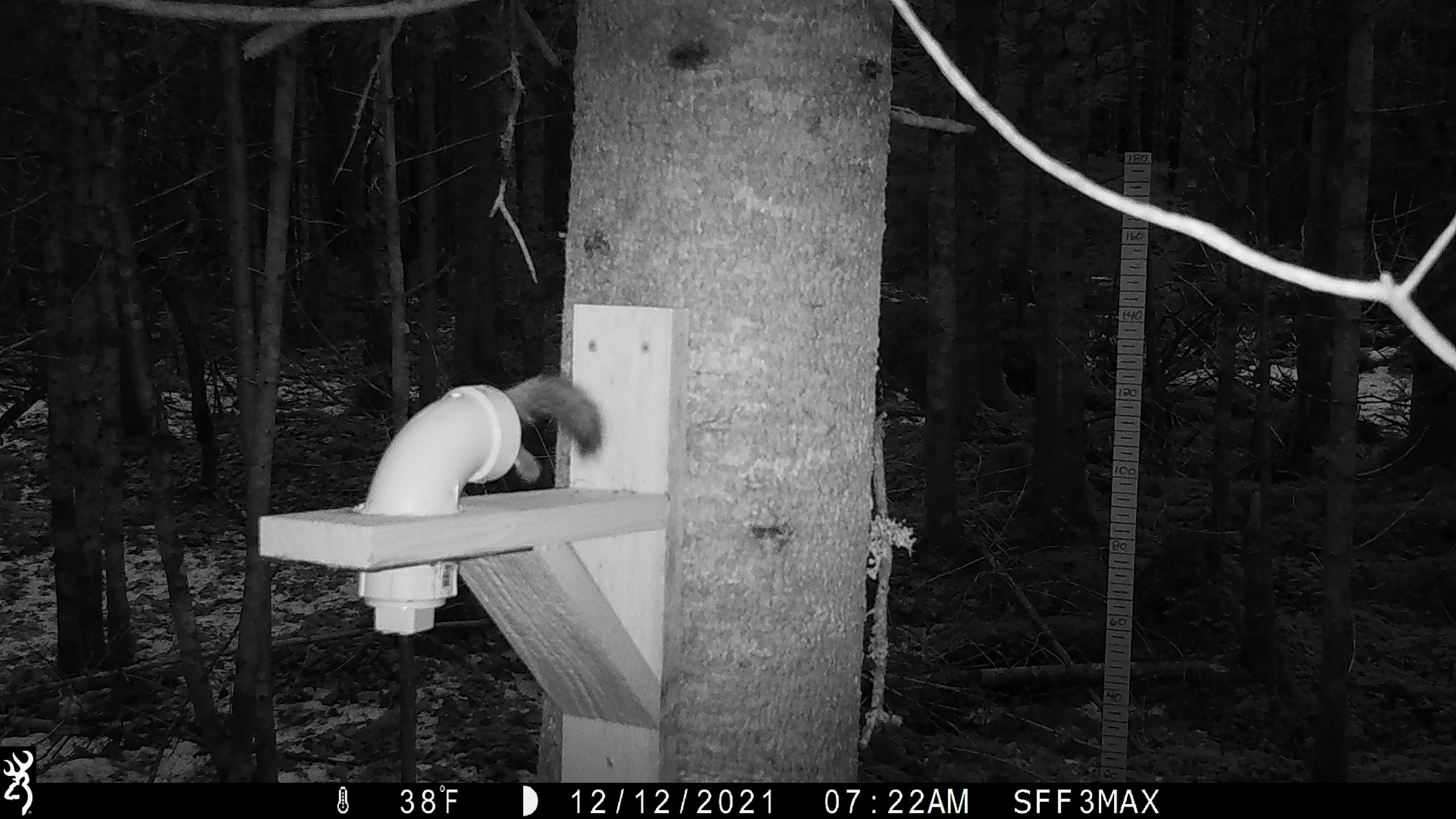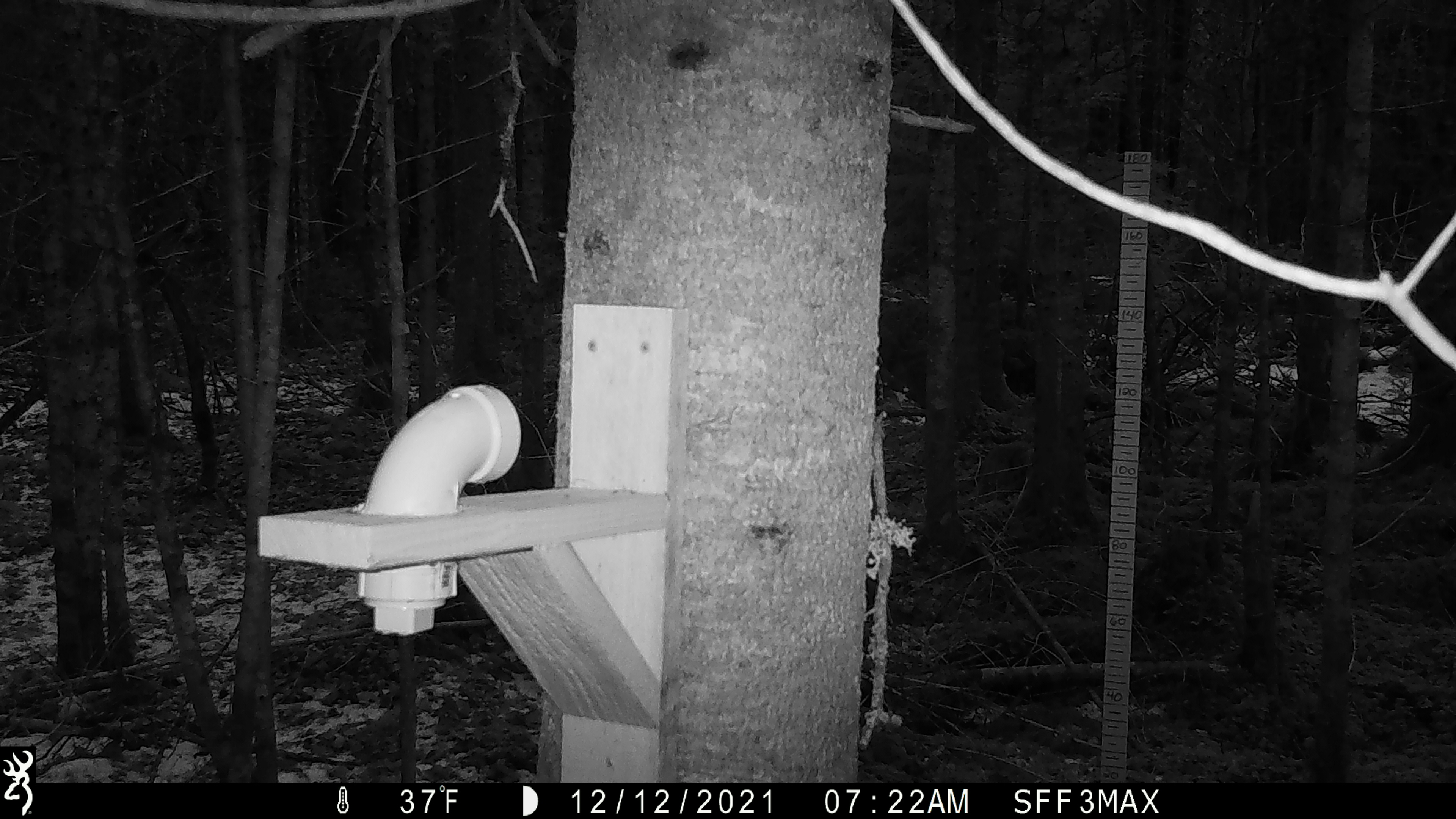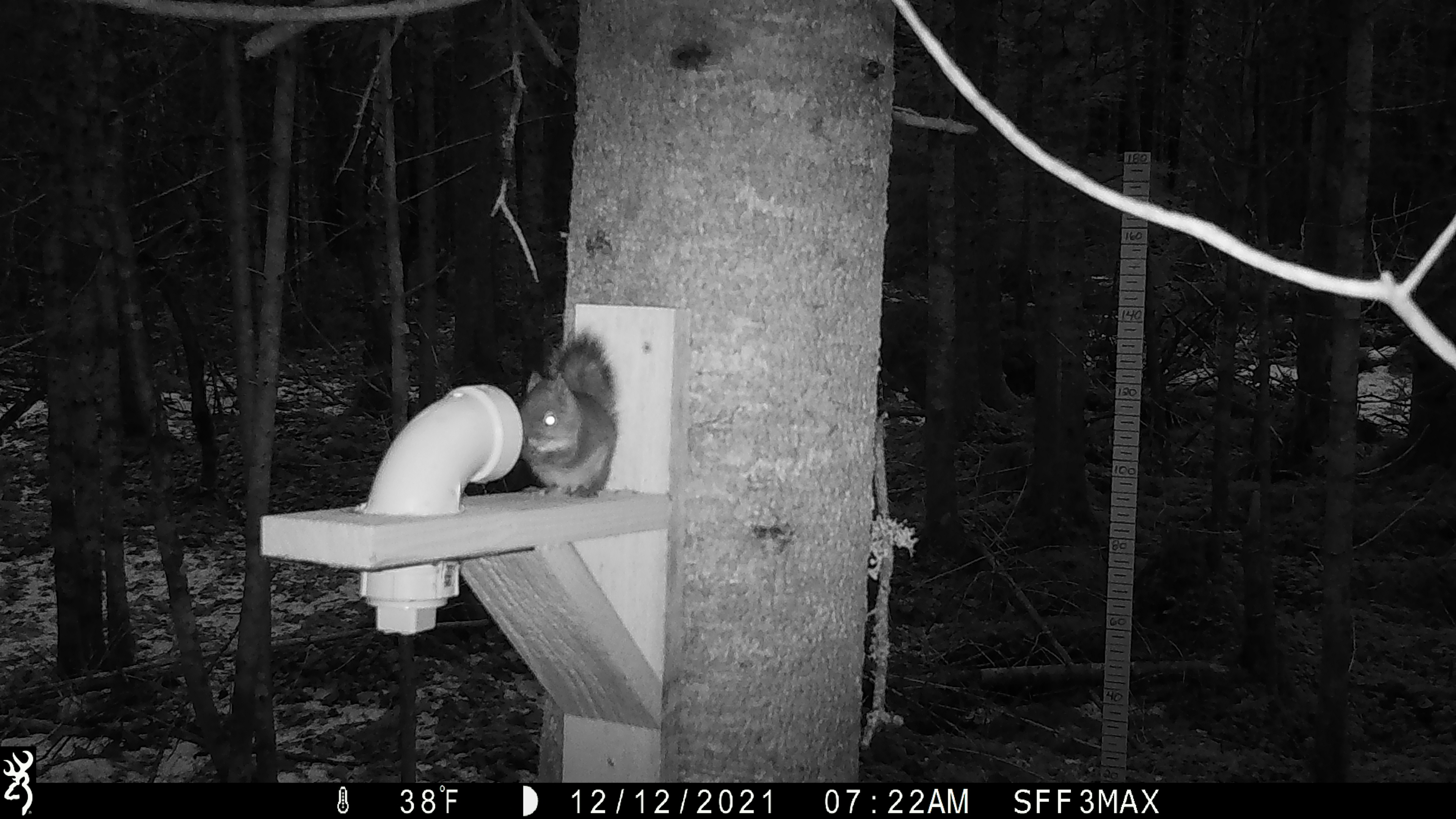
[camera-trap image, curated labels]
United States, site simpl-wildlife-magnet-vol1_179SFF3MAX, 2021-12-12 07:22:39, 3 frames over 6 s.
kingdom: Animalia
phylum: Chordata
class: Mammalia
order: Rodentia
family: Sciuridae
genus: Tamiasciurus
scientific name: Tamiasciurus hudsonicus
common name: red squirrel